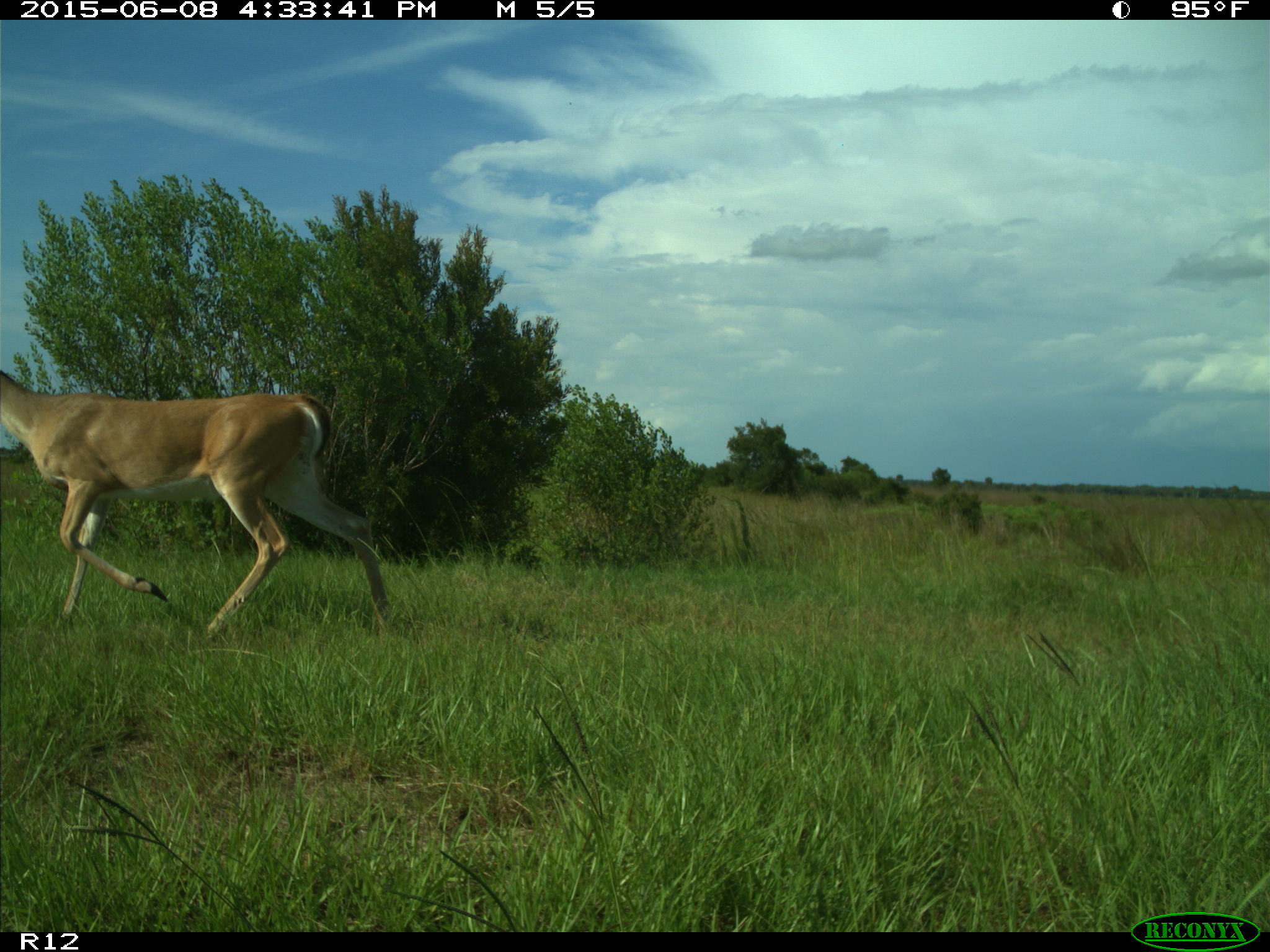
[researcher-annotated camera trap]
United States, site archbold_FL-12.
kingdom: Animalia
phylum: Chordata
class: Mammalia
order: Artiodactyla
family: Cervidae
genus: Odocoileus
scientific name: Odocoileus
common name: deer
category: unidentified deer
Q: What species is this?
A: Unidentified deer (deer) (Odocoileus).